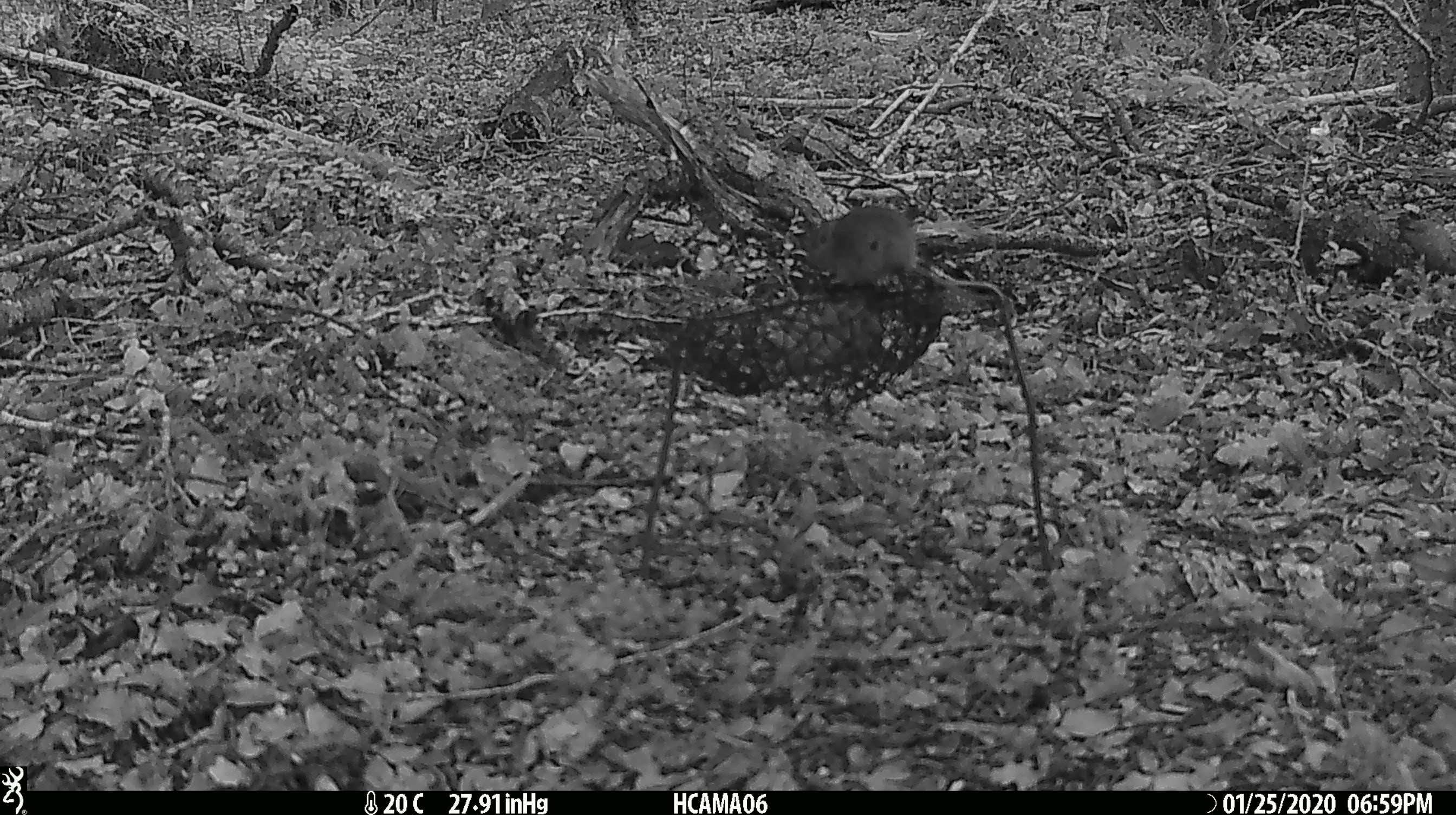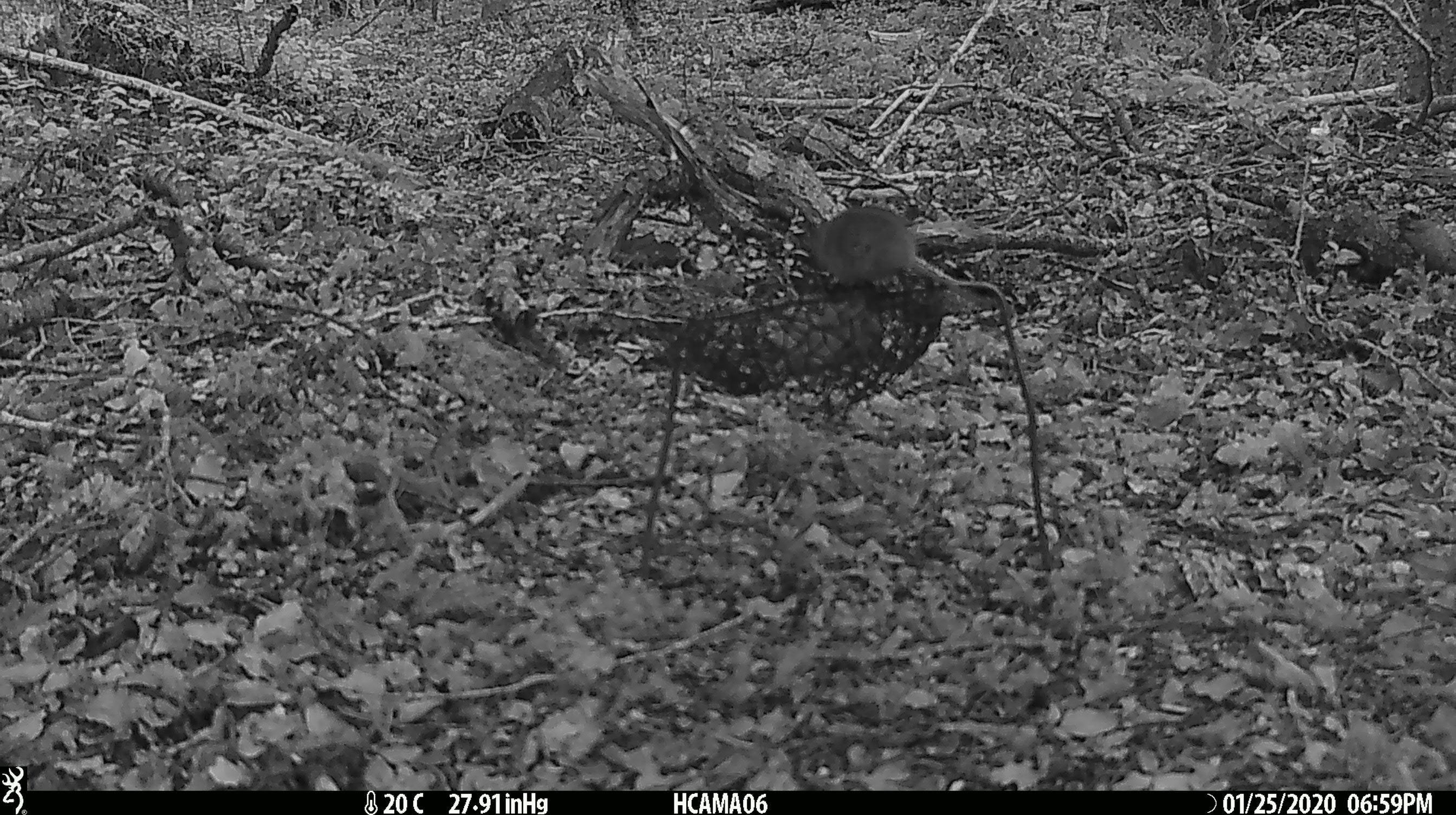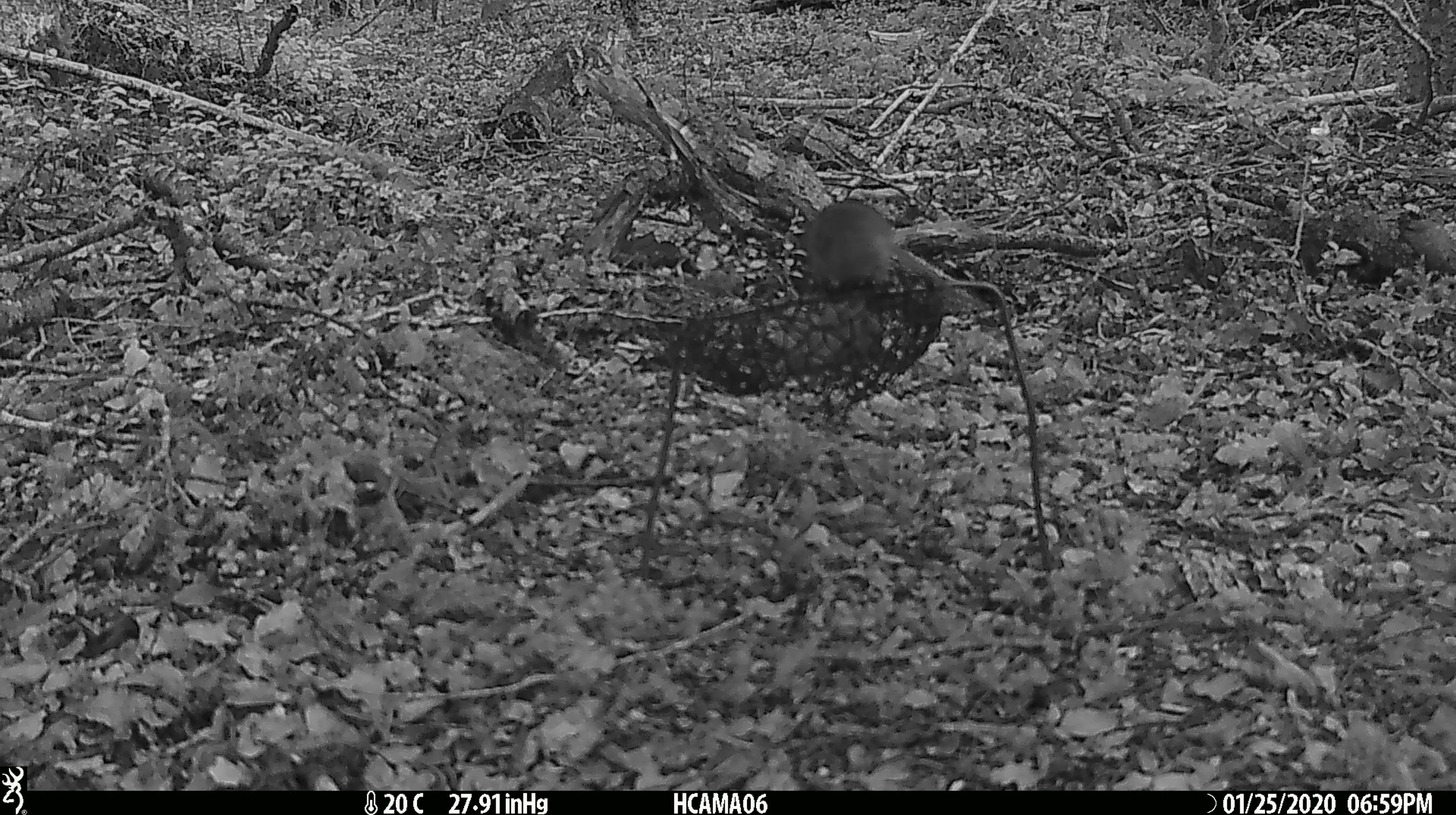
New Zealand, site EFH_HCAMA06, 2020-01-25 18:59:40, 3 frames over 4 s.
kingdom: Animalia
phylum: Chordata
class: Mammalia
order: Rodentia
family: Muridae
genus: Mus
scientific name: Mus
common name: mouse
Mouse (Mus).